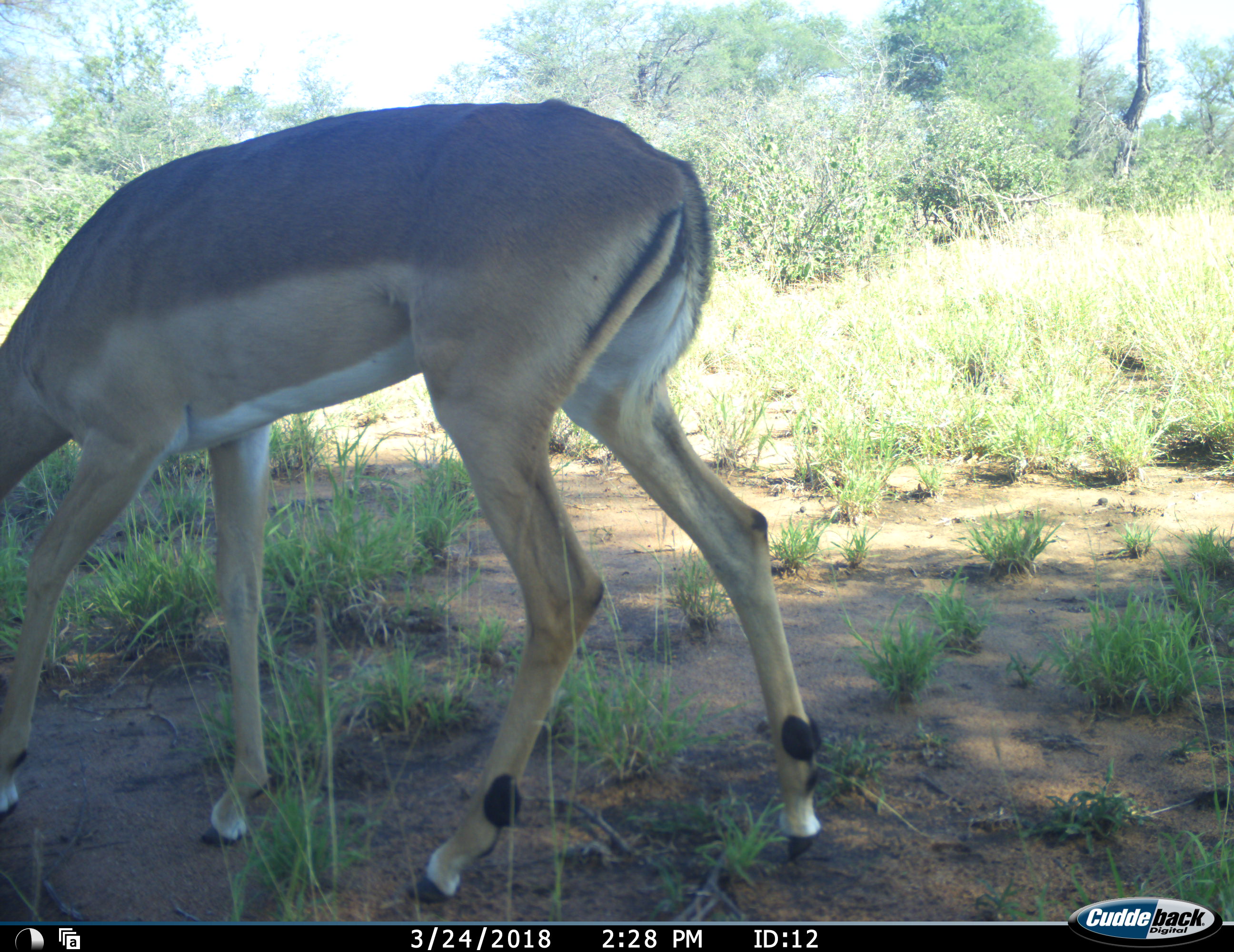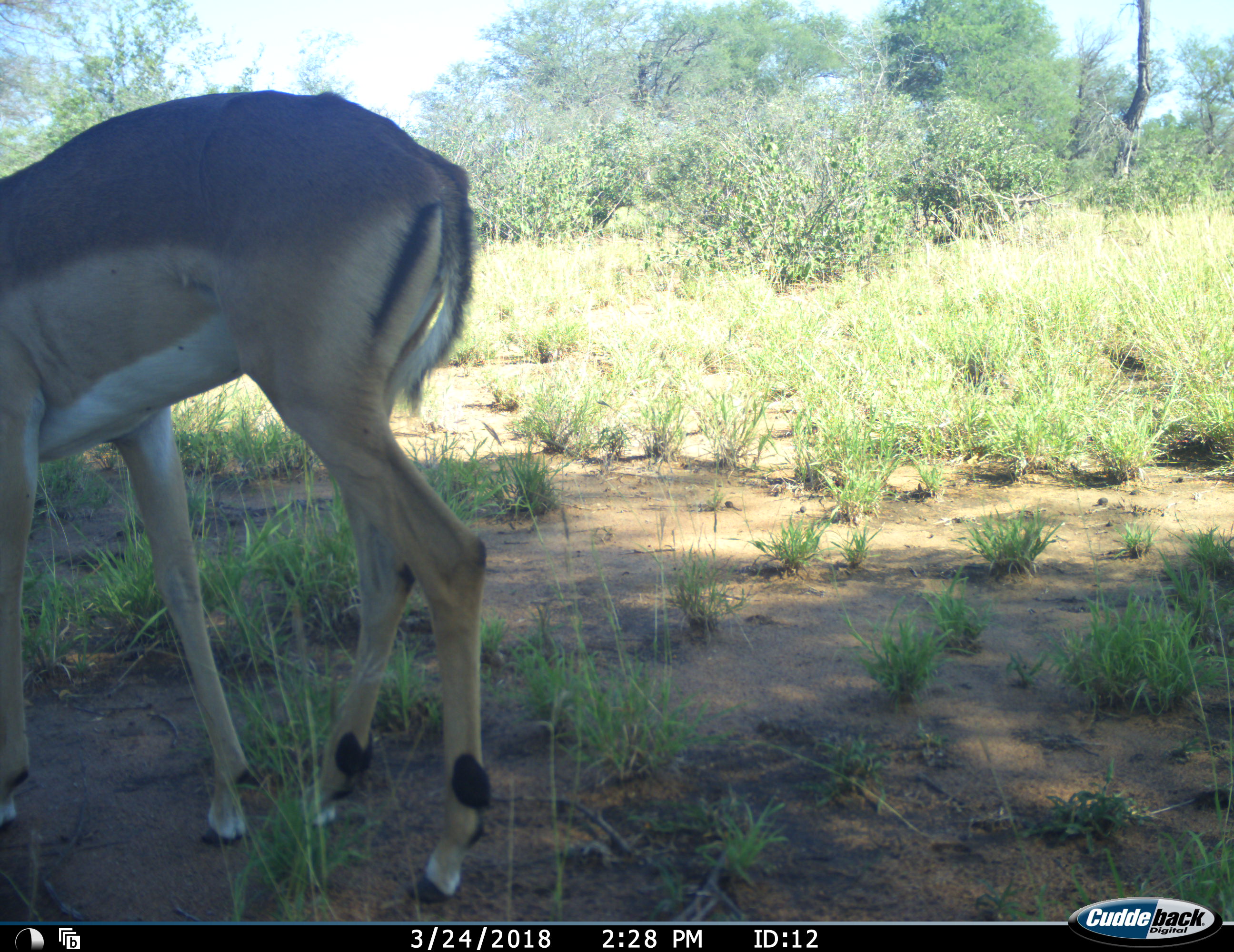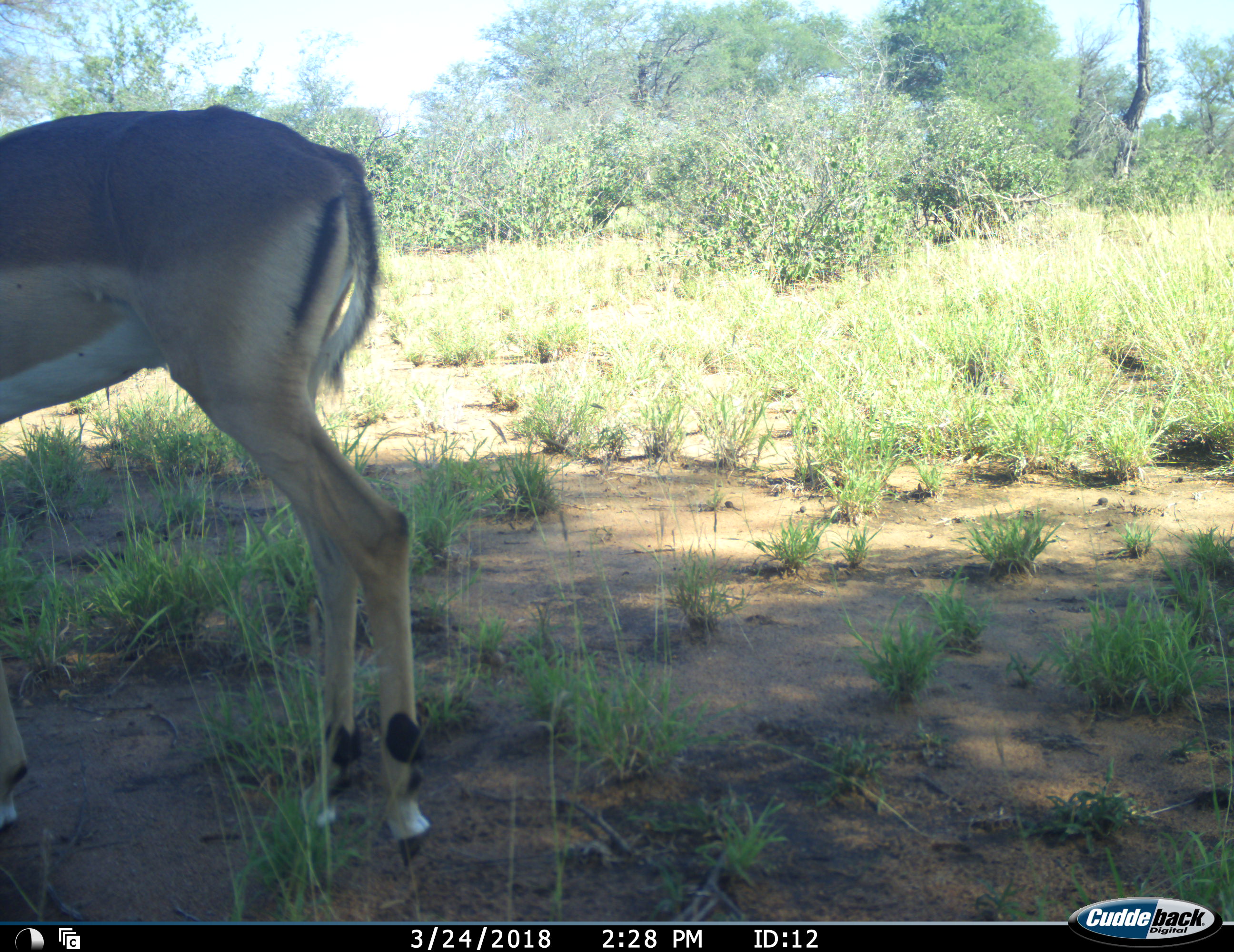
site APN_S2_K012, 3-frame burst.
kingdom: Animalia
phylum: Chordata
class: Mammalia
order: Artiodactyla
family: Bovidae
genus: Aepyceros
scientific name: Aepyceros melampus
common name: impala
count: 1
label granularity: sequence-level